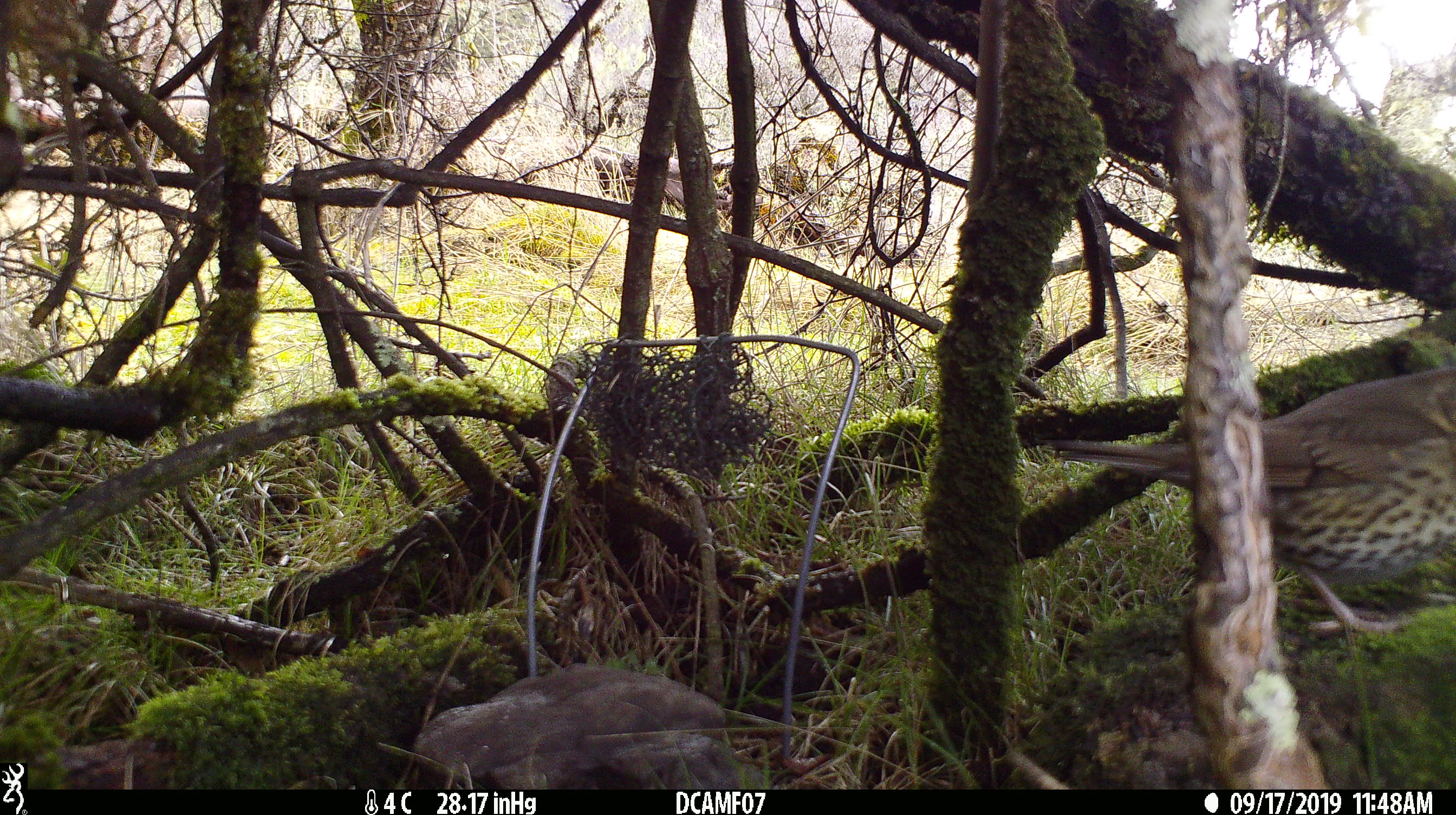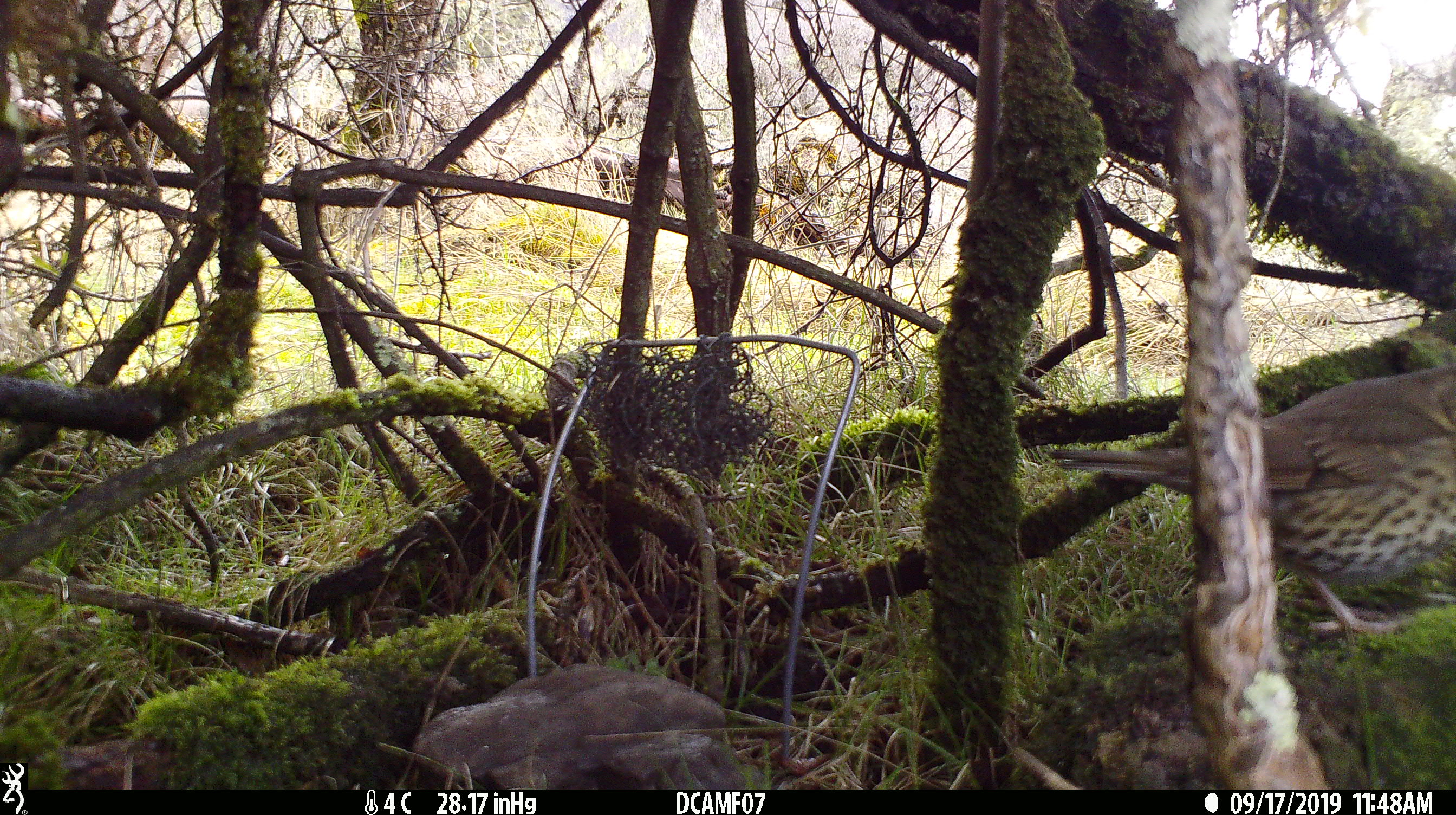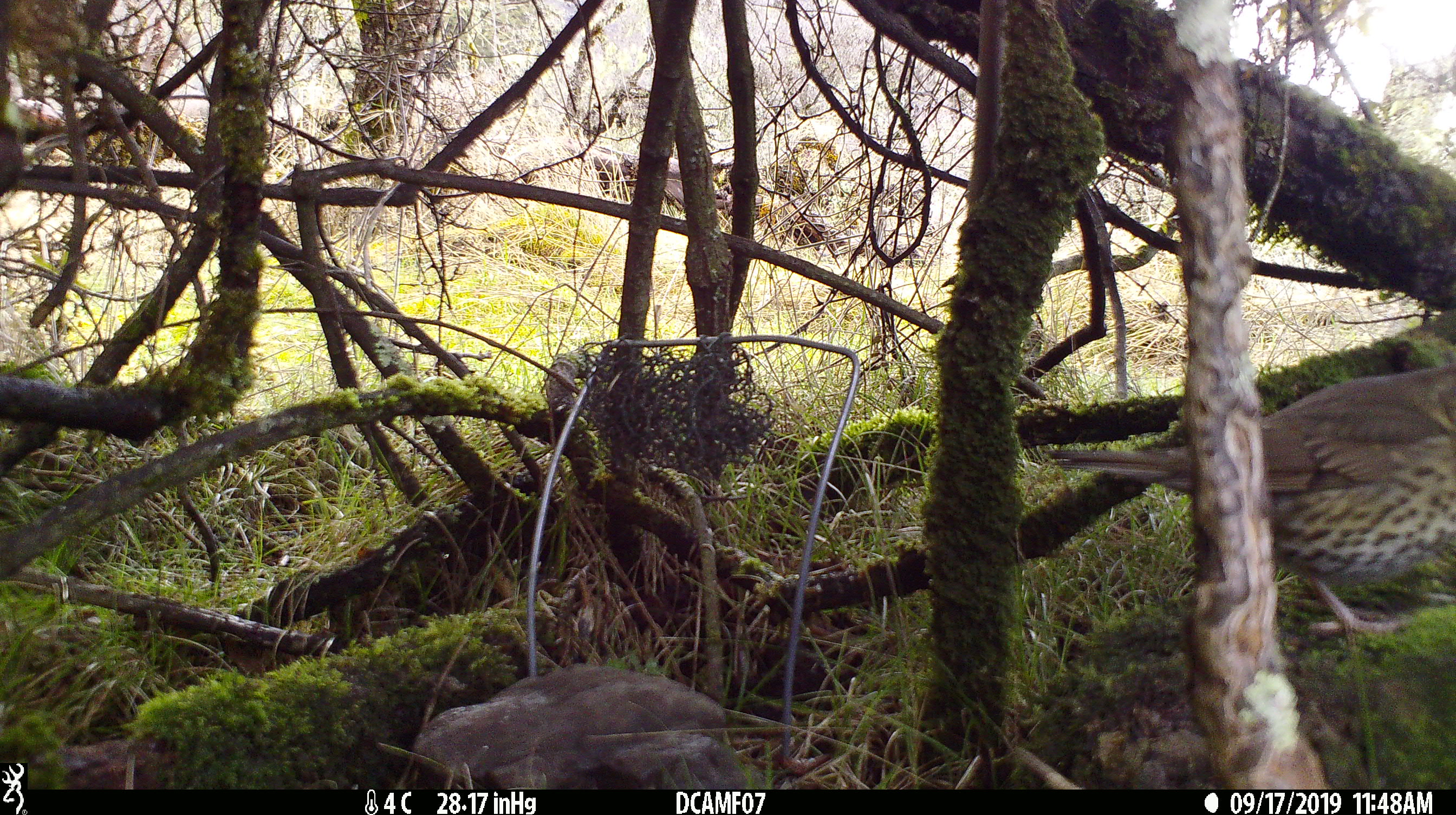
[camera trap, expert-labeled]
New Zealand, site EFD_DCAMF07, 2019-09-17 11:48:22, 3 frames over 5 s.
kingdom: Animalia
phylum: Chordata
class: Aves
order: Passeriformes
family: Turdidae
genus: Turdus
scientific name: Turdus philomelos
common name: song thrush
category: thrush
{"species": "thrush (song thrush) (Turdus philomelos)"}